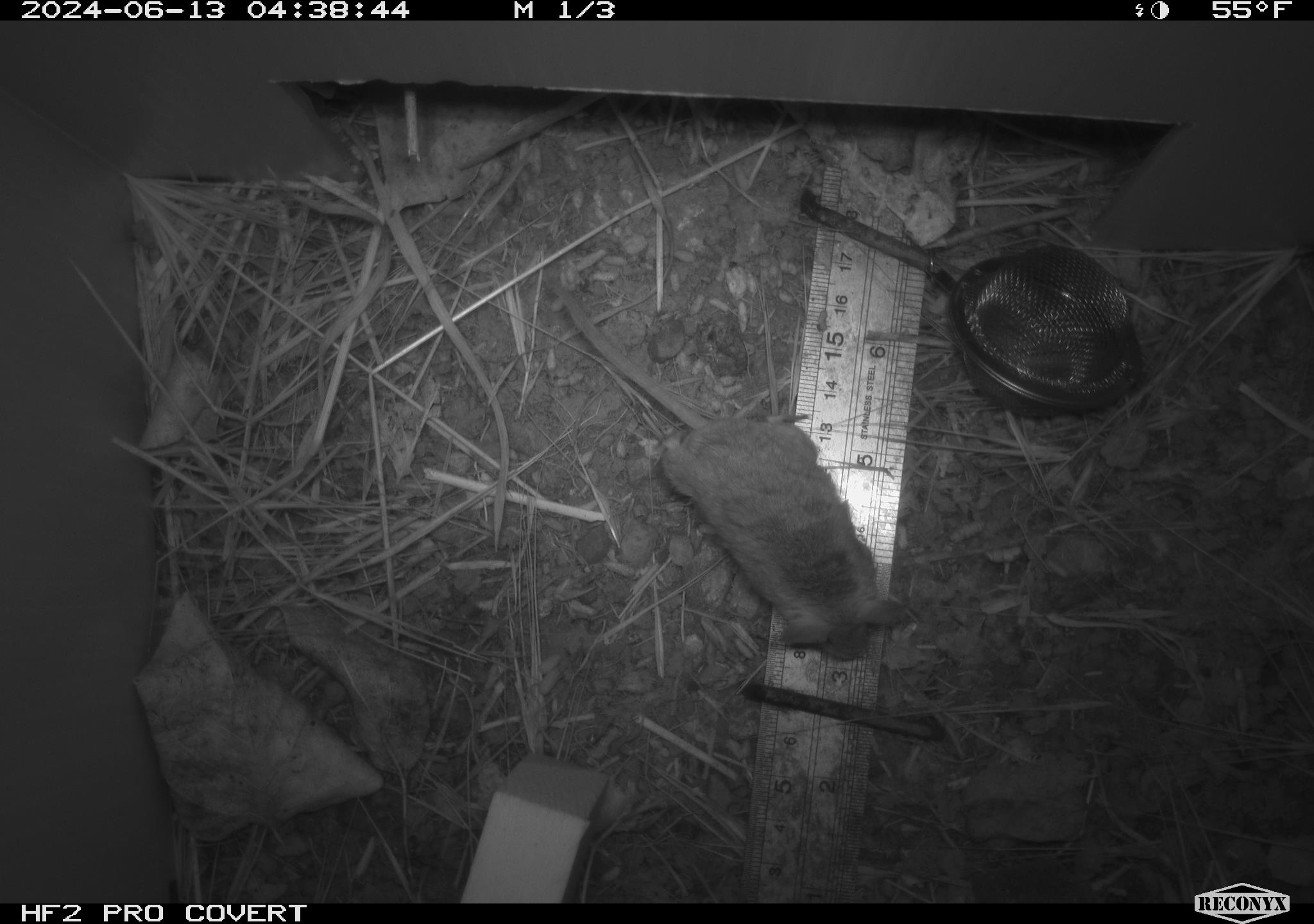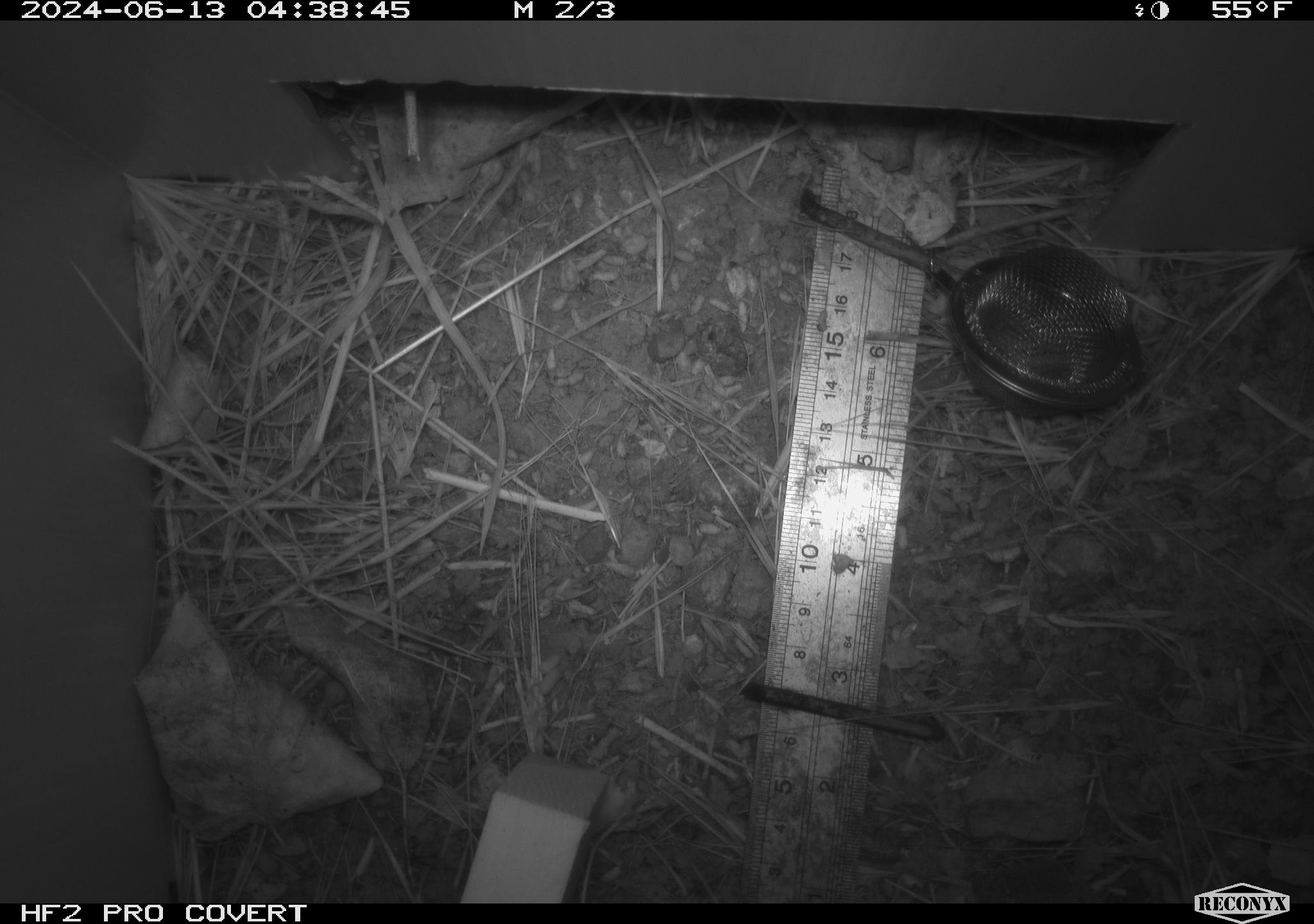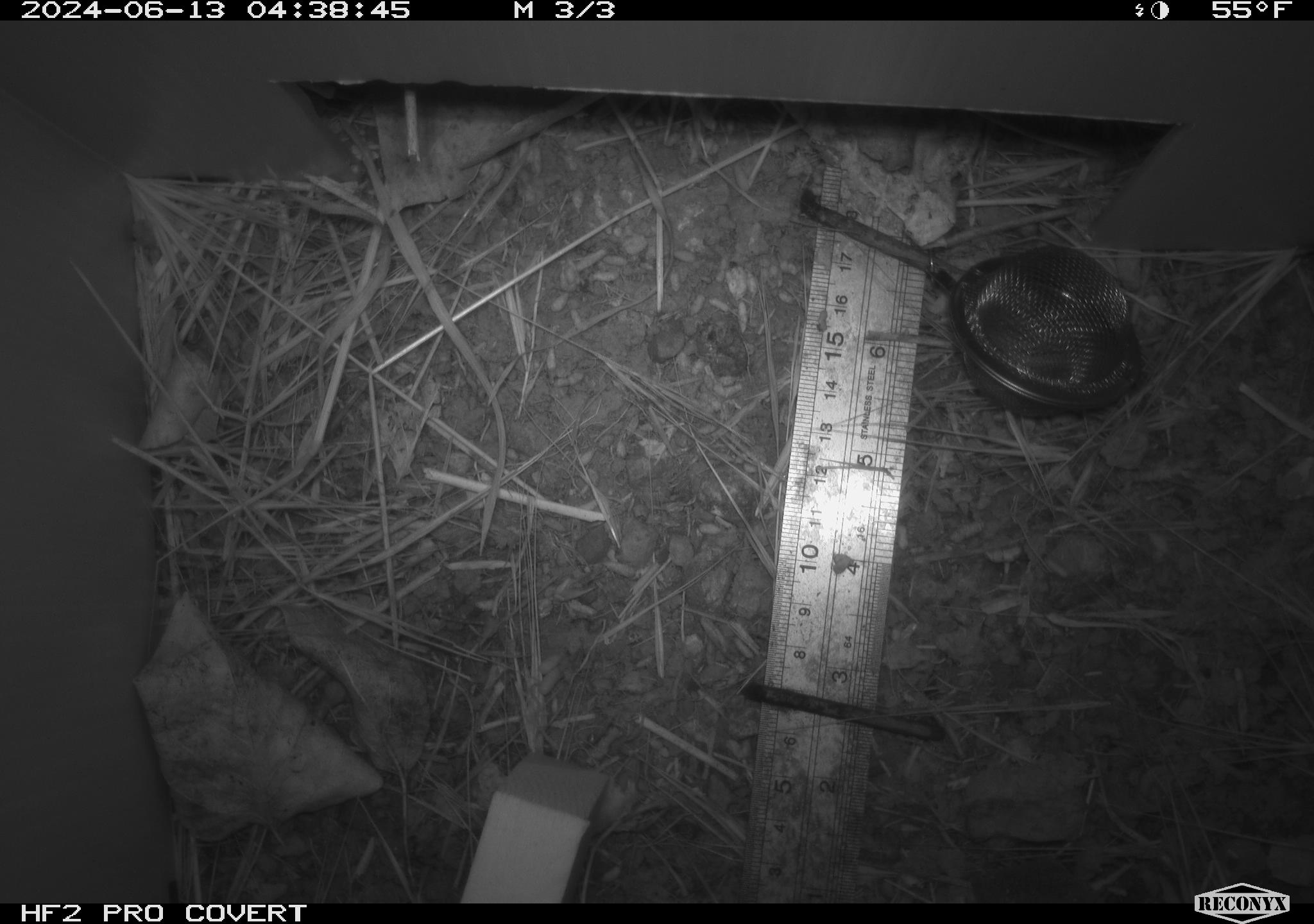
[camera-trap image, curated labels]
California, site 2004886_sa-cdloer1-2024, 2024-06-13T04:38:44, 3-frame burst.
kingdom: Animalia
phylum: Chordata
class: Mammalia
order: Rodentia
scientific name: Rodentia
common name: mouse species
Mouse species (Rodentia).